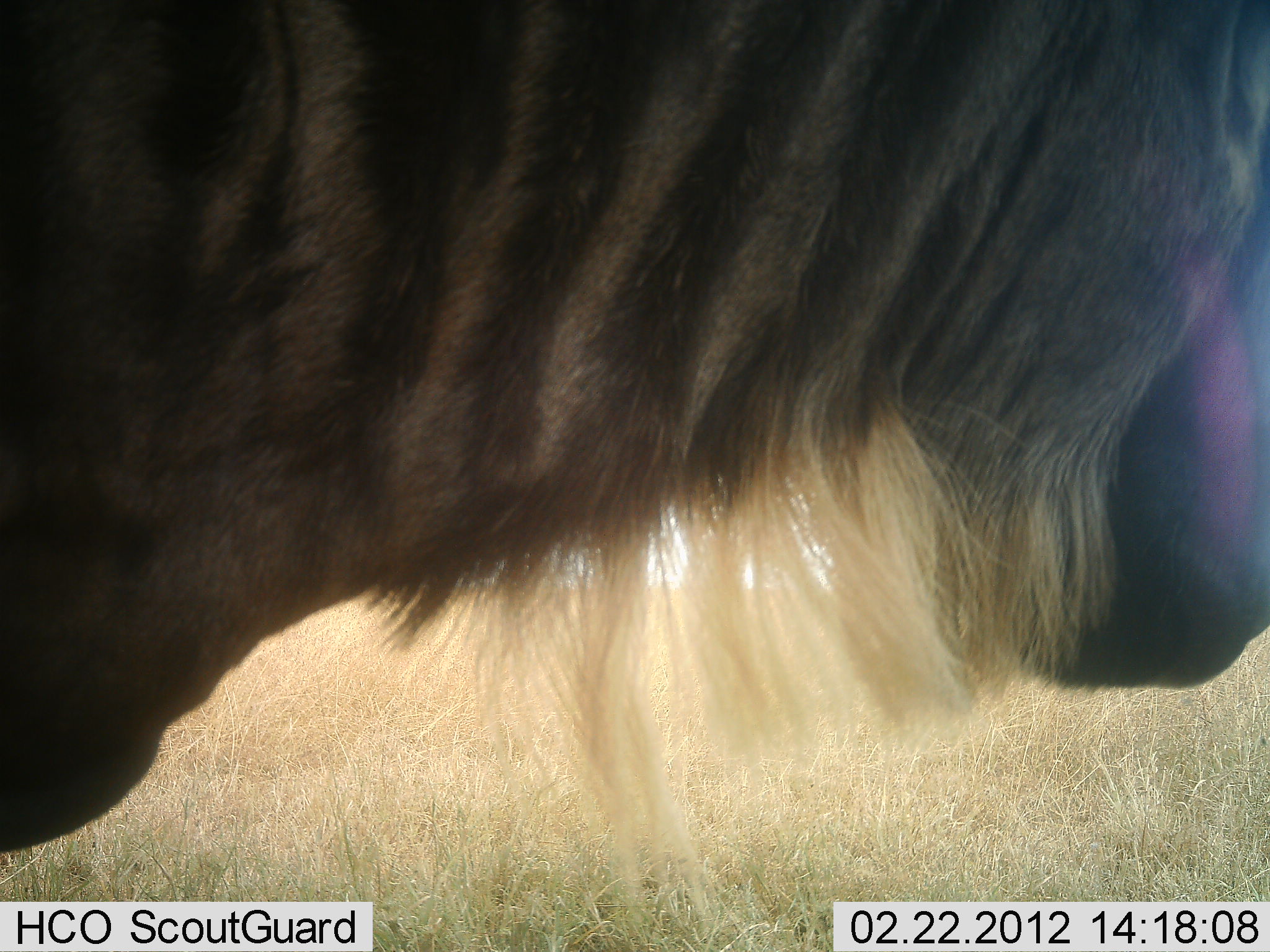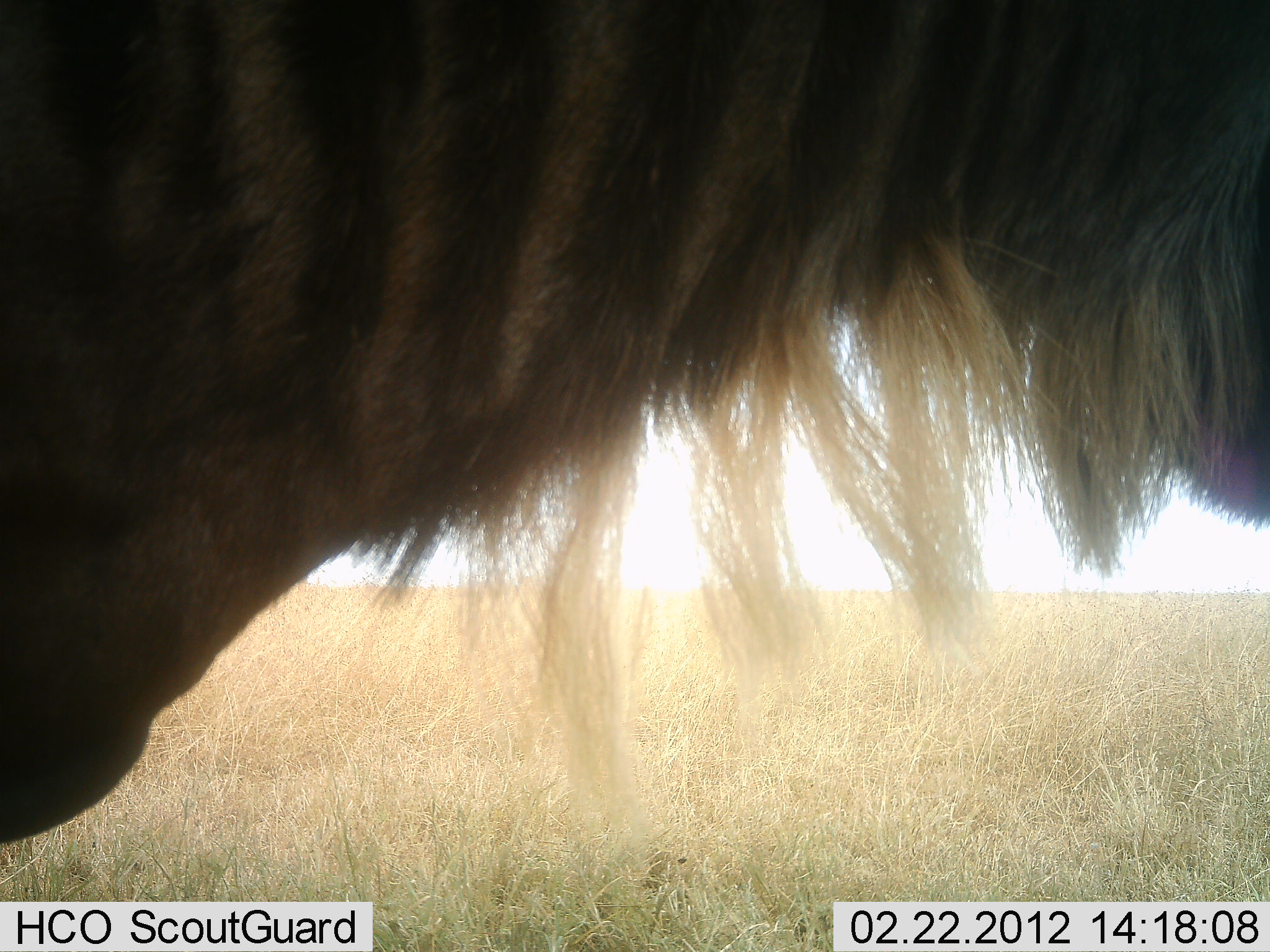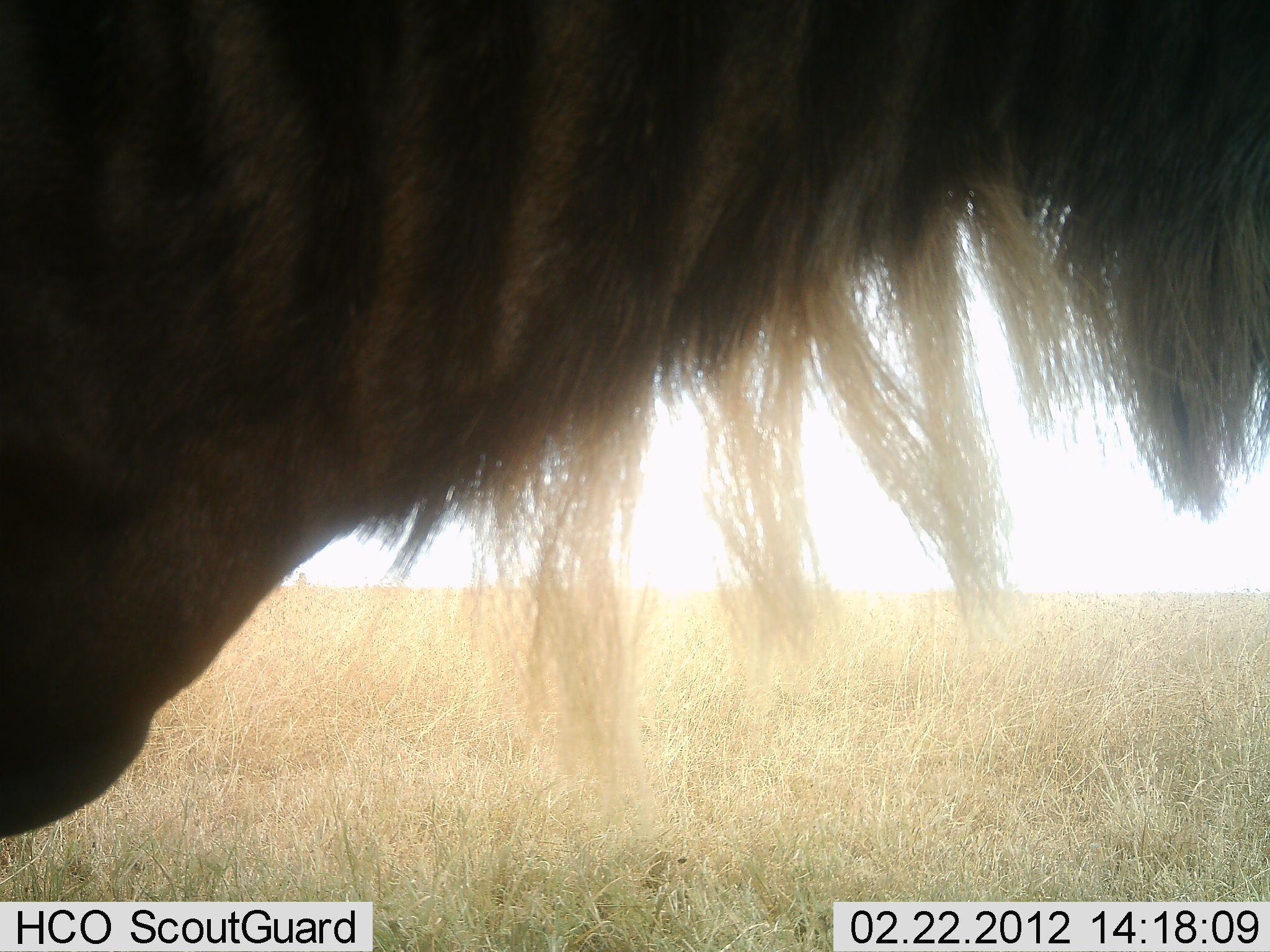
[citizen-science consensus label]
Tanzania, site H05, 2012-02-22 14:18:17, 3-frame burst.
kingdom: Animalia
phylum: Chordata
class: Mammalia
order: Artiodactyla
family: Bovidae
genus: Connochaetes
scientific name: Connochaetes taurinus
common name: blue wildebeest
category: wildebeest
Wildebeest (blue wildebeest) (Connochaetes taurinus), count 1. Behavior (volunteer vote fractions): standing 100%, resting 0%, moving 0%, interacting 0%. Young present (vote fraction): 0%. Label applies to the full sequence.